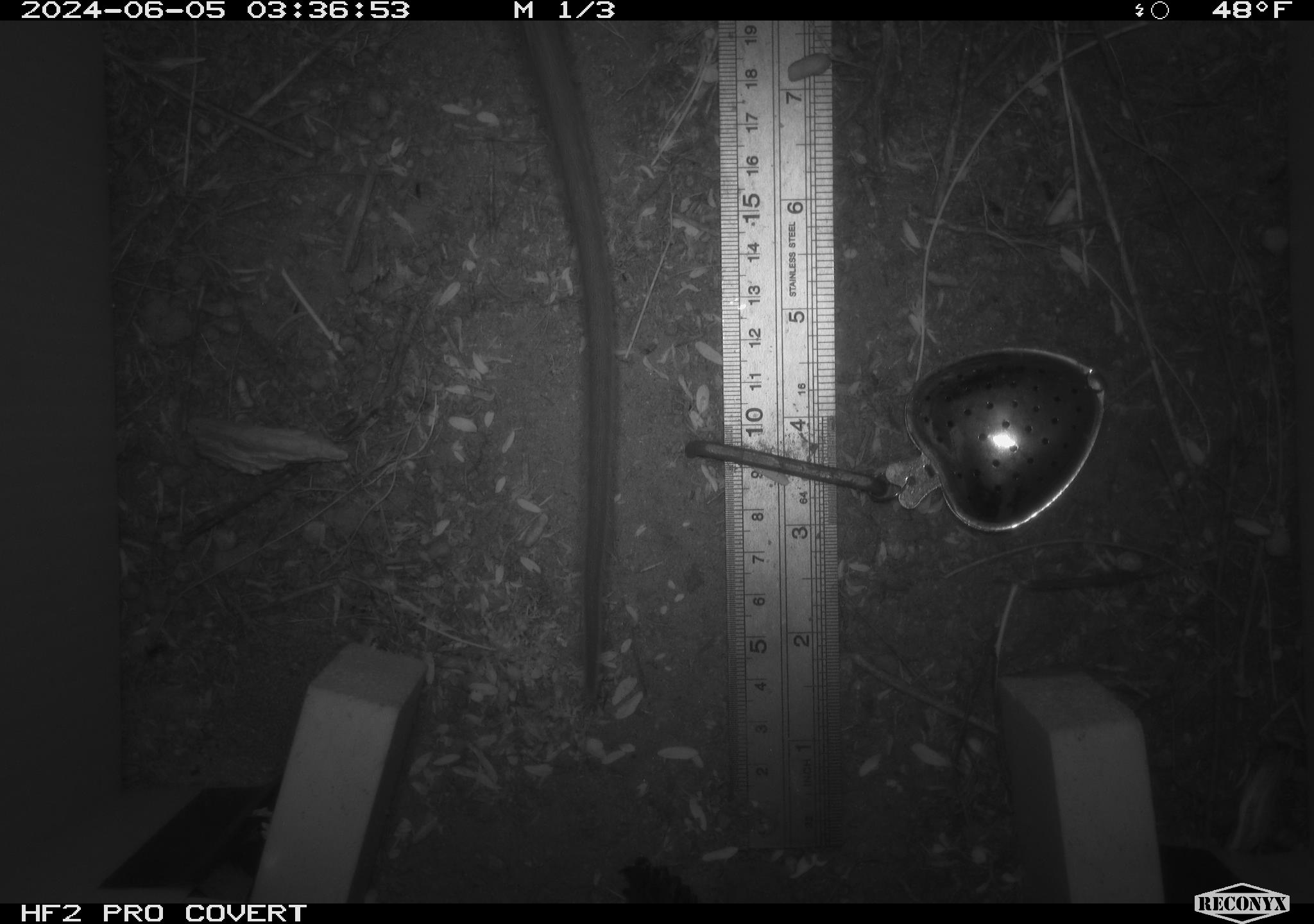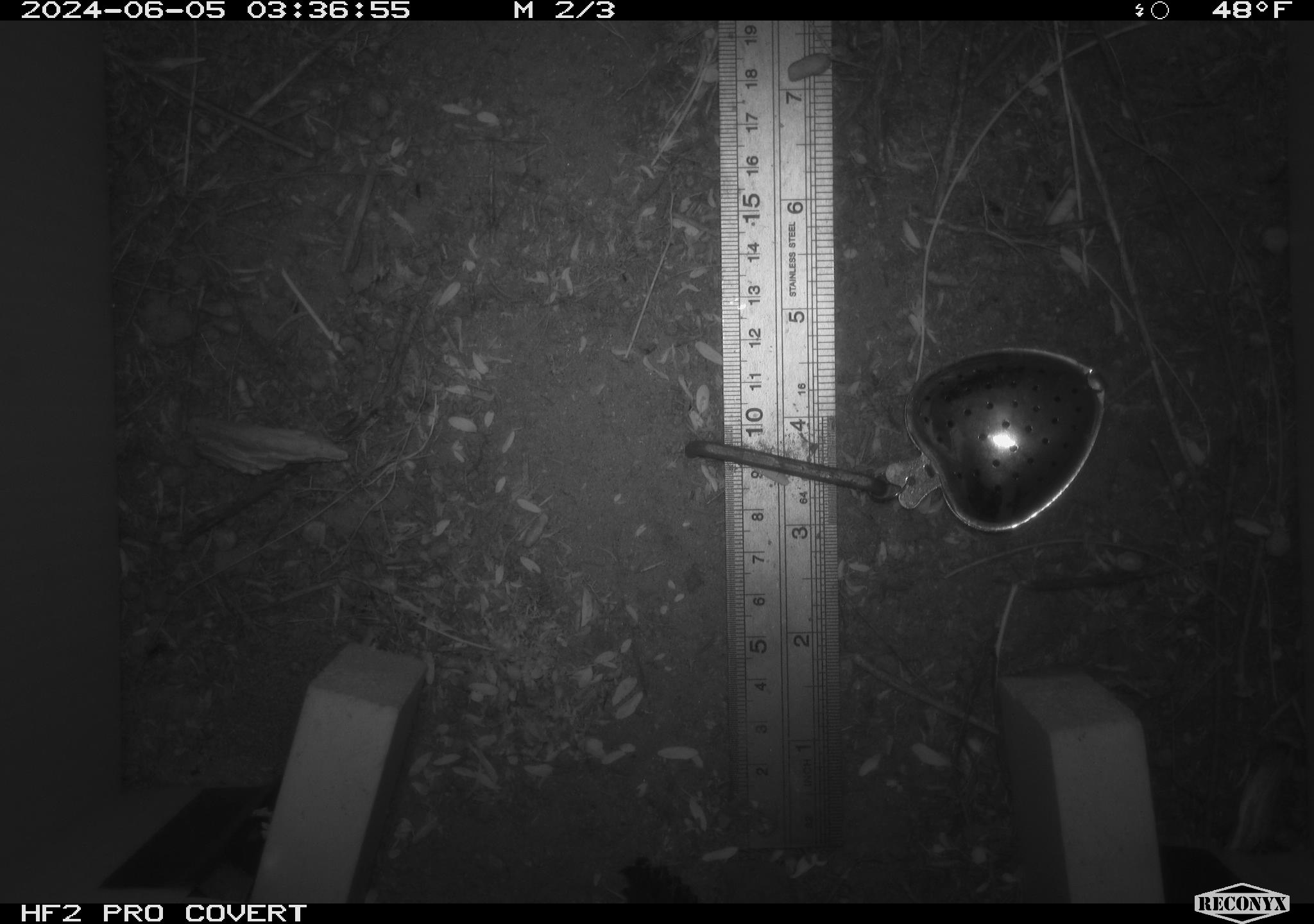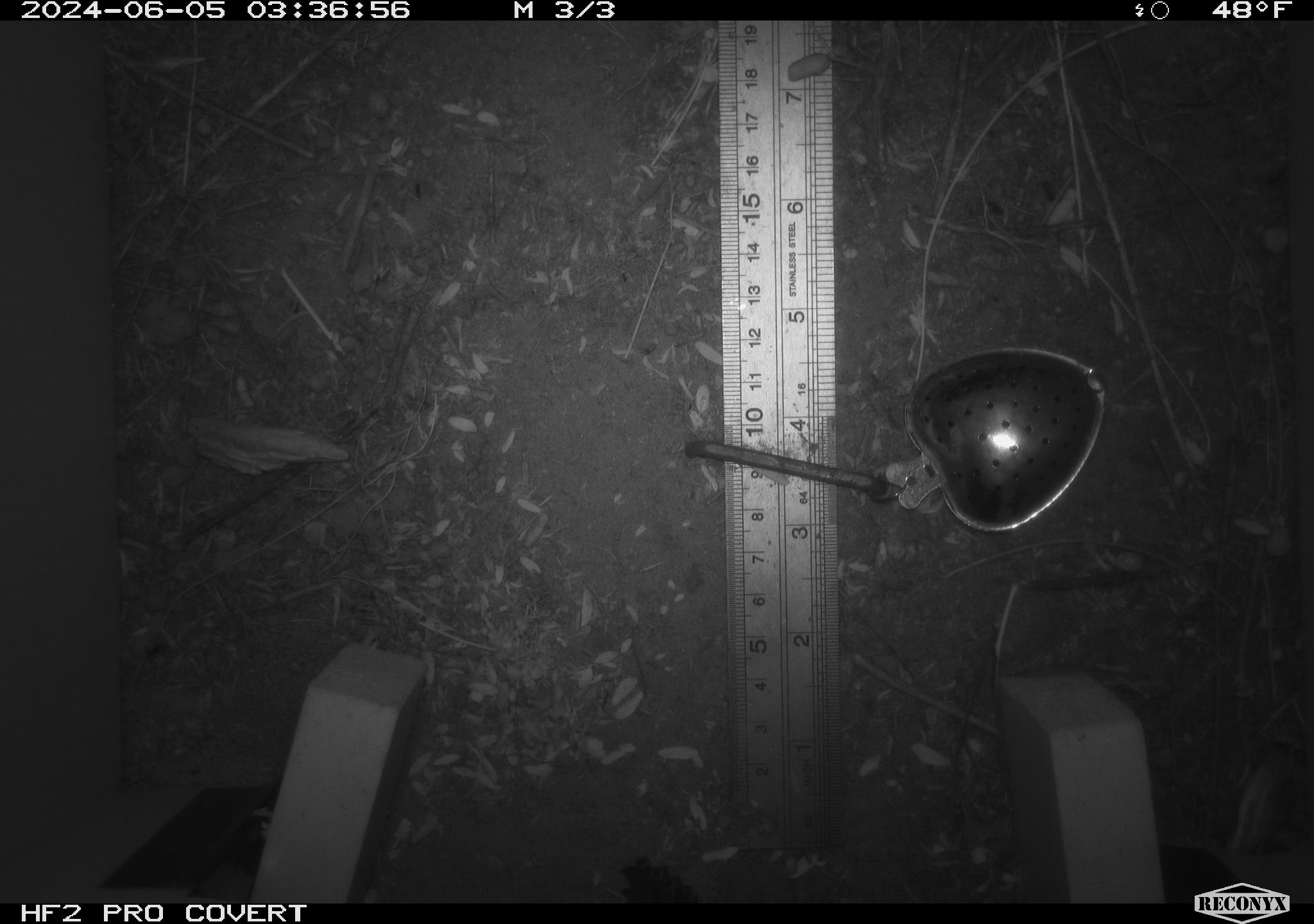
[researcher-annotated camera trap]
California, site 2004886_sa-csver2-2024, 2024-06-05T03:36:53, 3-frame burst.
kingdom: Animalia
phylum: Chordata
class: Mammalia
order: Rodentia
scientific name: Rodentia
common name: rodent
Rodent (Rodentia).